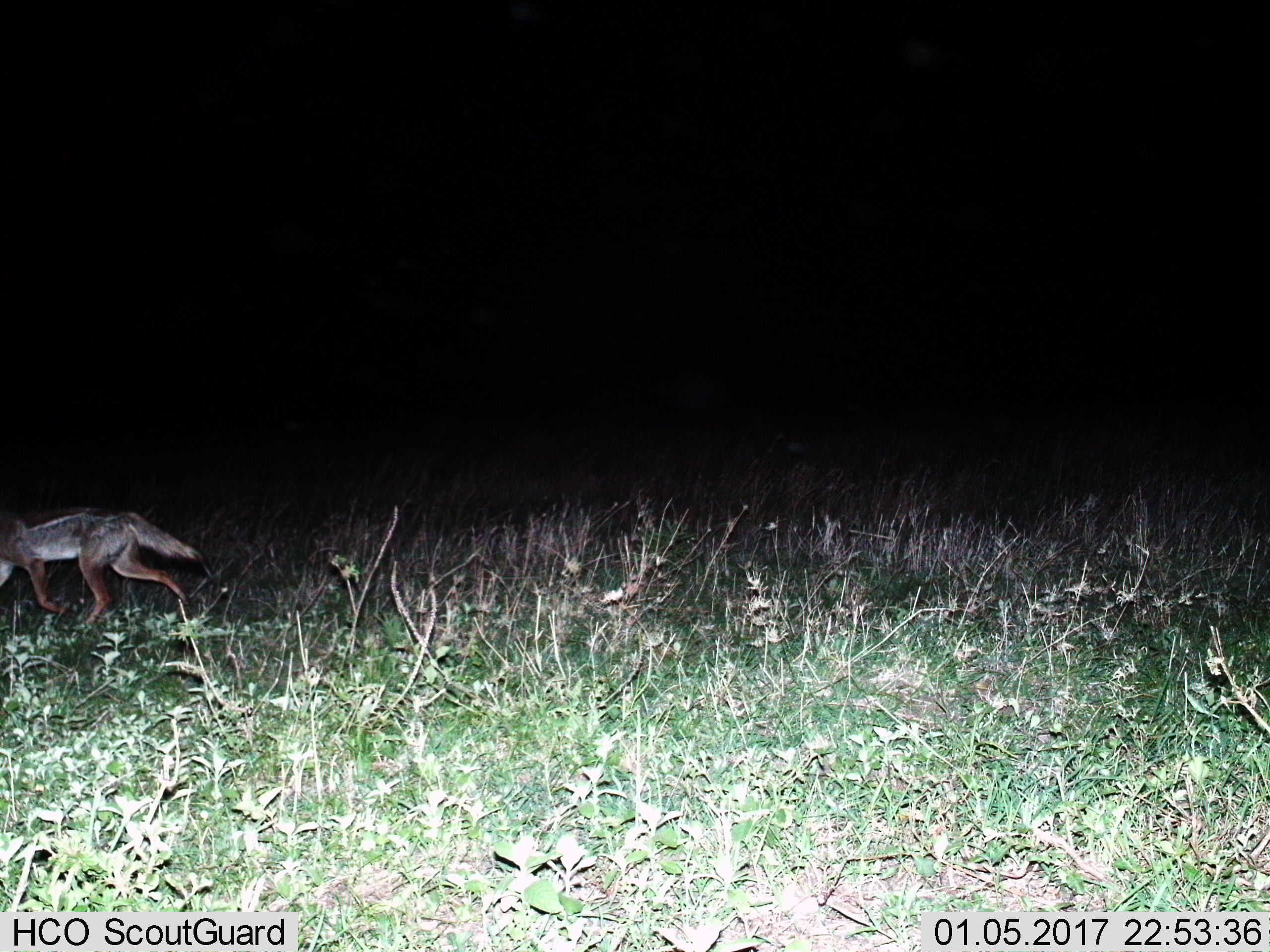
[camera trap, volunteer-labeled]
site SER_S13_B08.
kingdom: Animalia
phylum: Chordata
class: Mammalia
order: Carnivora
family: Canidae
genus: Lupulella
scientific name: Lupulella mesomelas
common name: black-backed jackal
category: jackalblackbacked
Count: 1.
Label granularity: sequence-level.